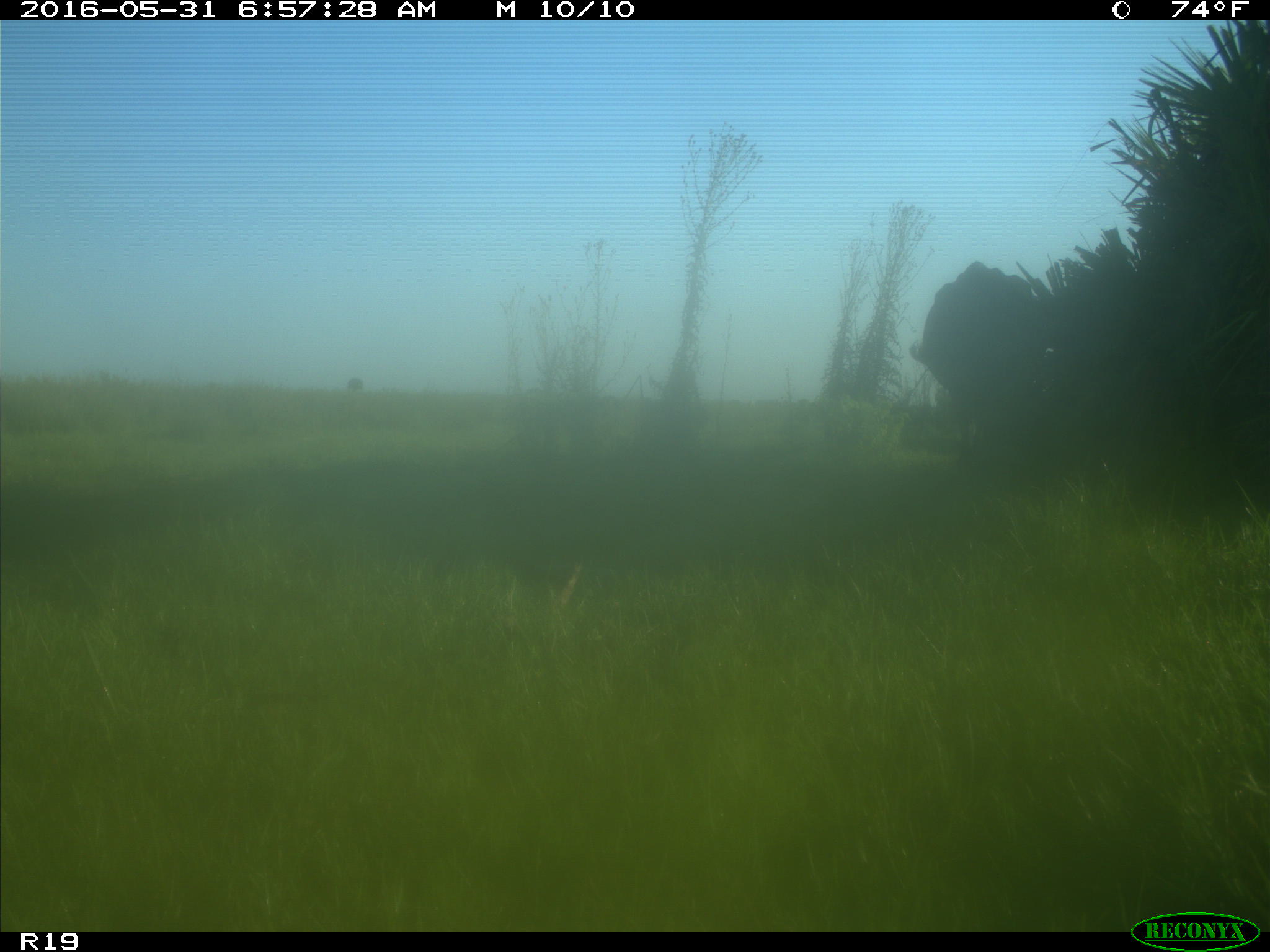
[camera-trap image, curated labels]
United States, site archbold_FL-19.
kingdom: Animalia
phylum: Chordata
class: Mammalia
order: Artiodactyla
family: Bovidae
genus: Bos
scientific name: Bos taurus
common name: domestic cow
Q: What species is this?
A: Bos taurus (domestic cow).